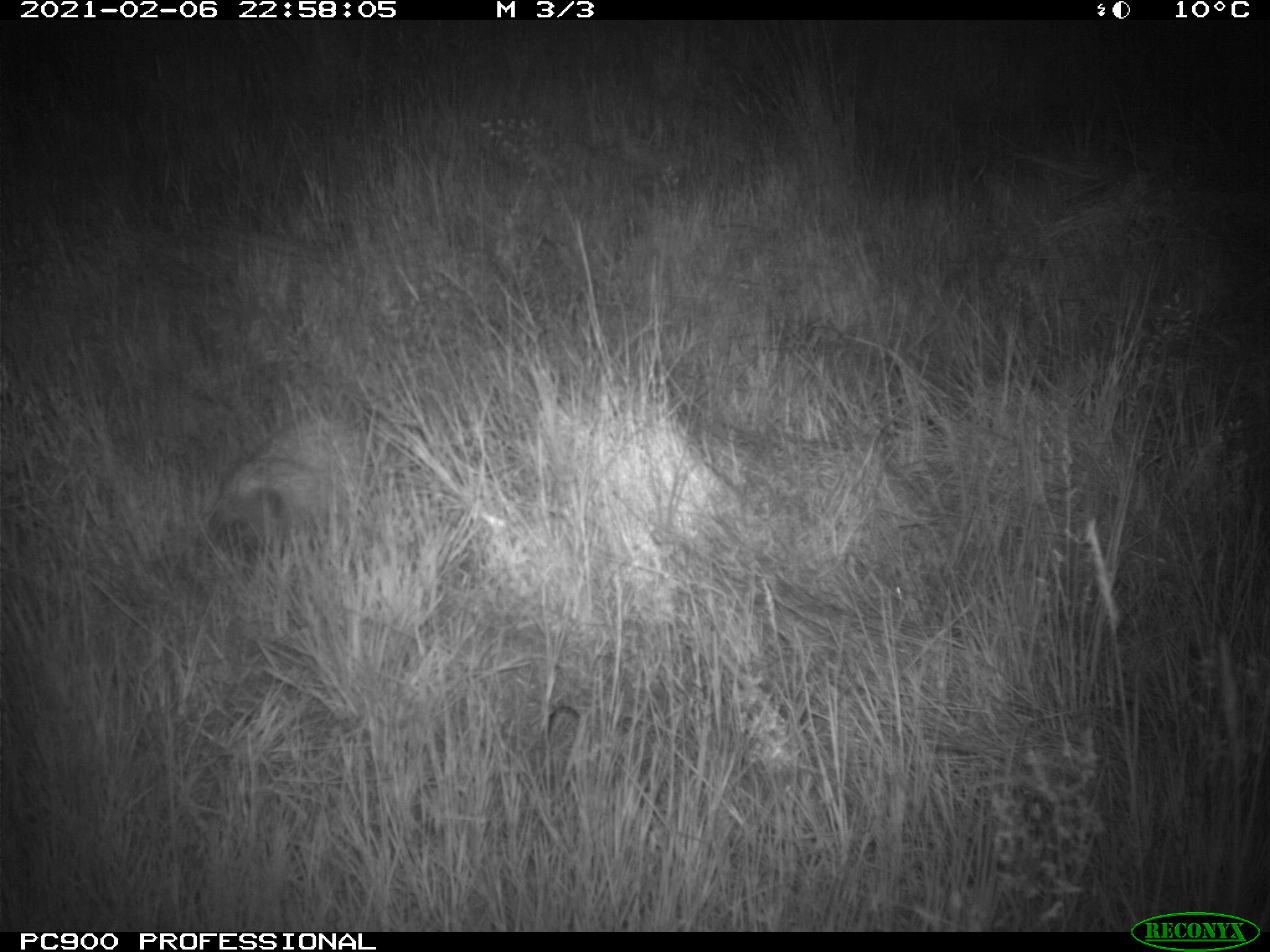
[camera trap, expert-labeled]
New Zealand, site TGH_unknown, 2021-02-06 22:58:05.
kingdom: Animalia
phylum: Chordata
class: Mammalia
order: Eulipotyphla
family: Erinaceidae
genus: Erinaceus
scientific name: Erinaceus europaeus europaeus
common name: european hedgehog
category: hedgehog